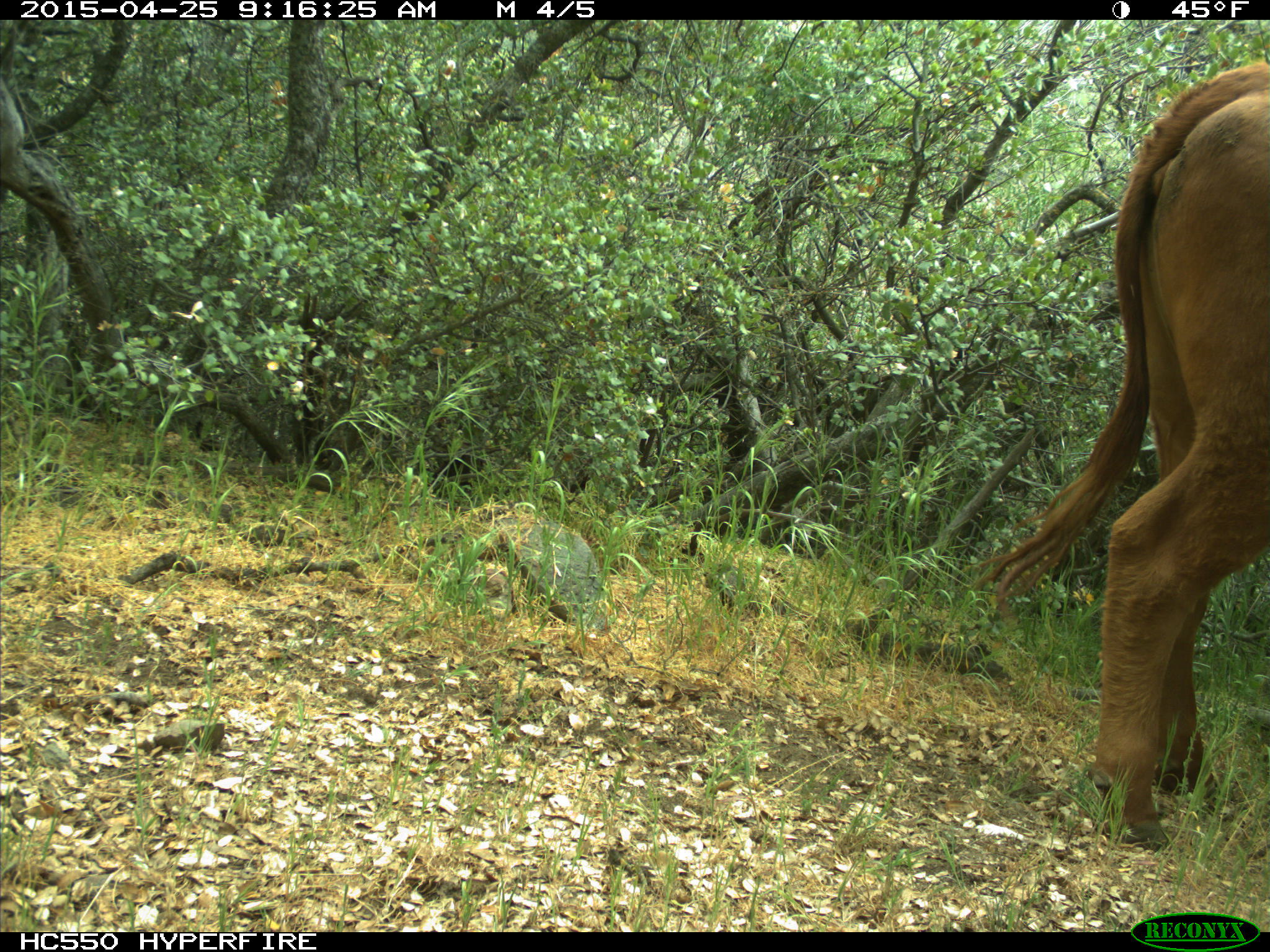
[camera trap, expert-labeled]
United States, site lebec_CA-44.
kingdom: Animalia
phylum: Chordata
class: Mammalia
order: Artiodactyla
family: Suidae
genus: Sus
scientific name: Sus scrofa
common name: wild boar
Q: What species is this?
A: Sus scrofa (wild boar).